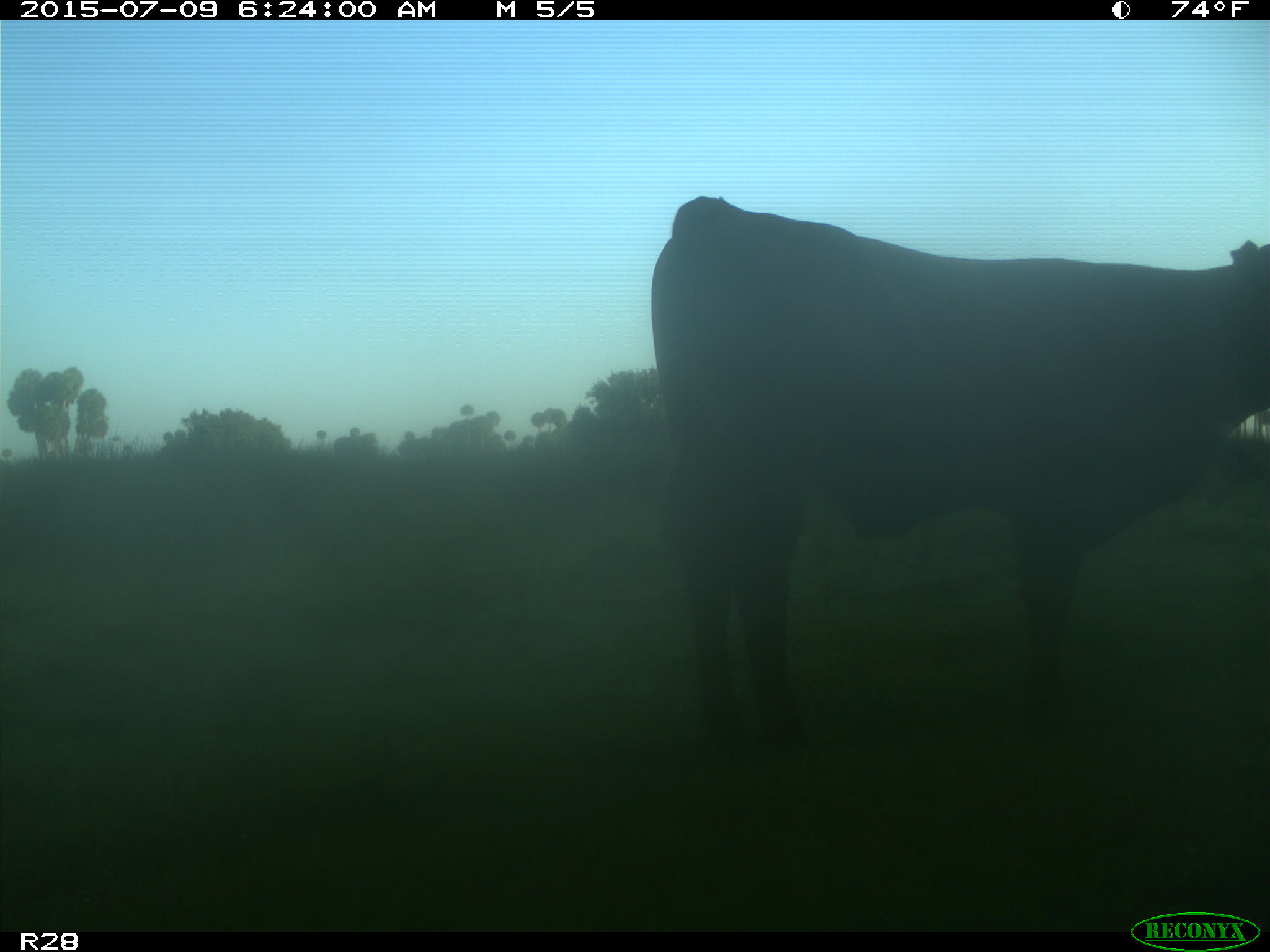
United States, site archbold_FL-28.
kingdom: Animalia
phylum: Chordata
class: Mammalia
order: Artiodactyla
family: Bovidae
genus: Bos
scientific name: Bos taurus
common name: domestic cow